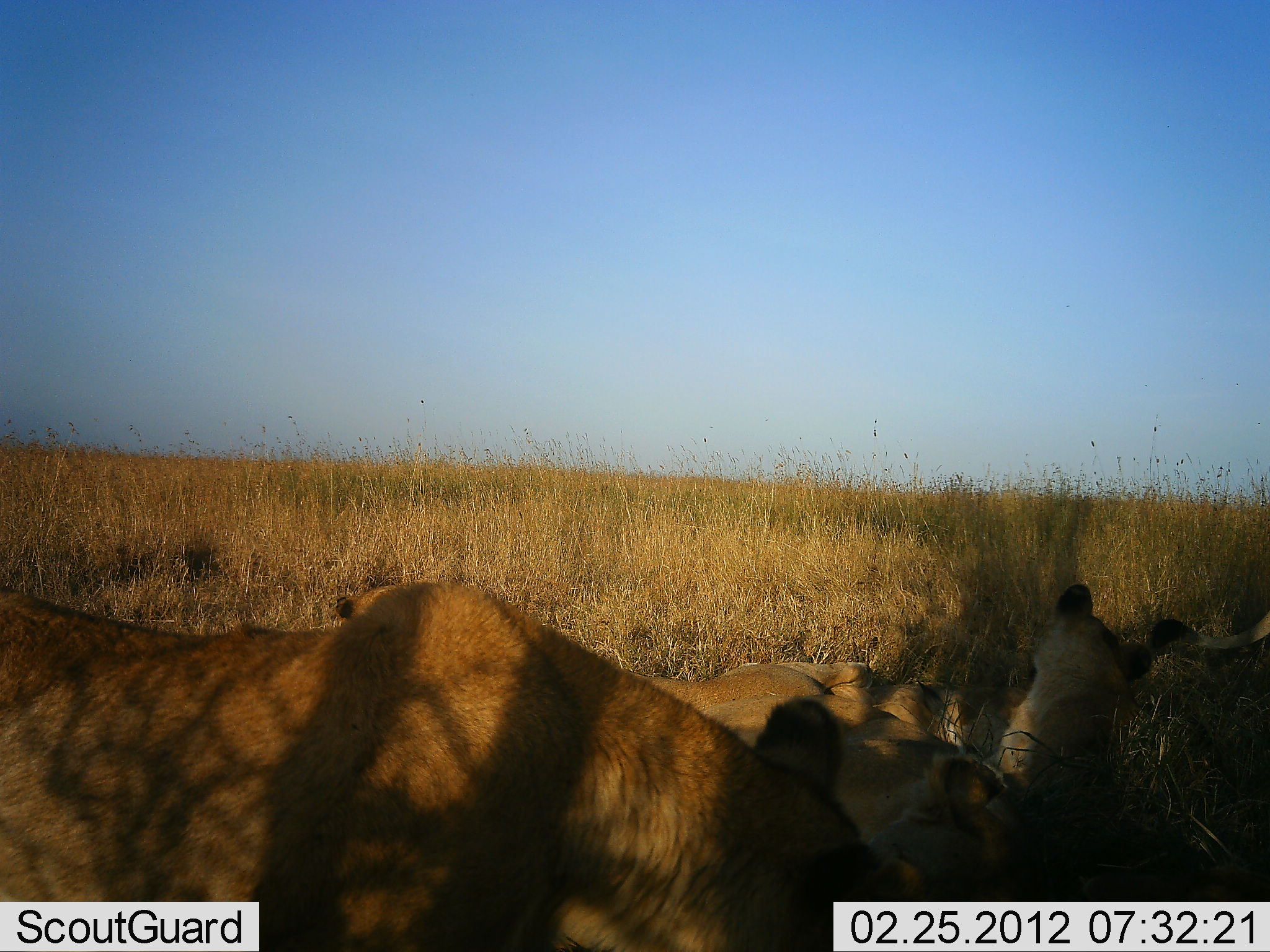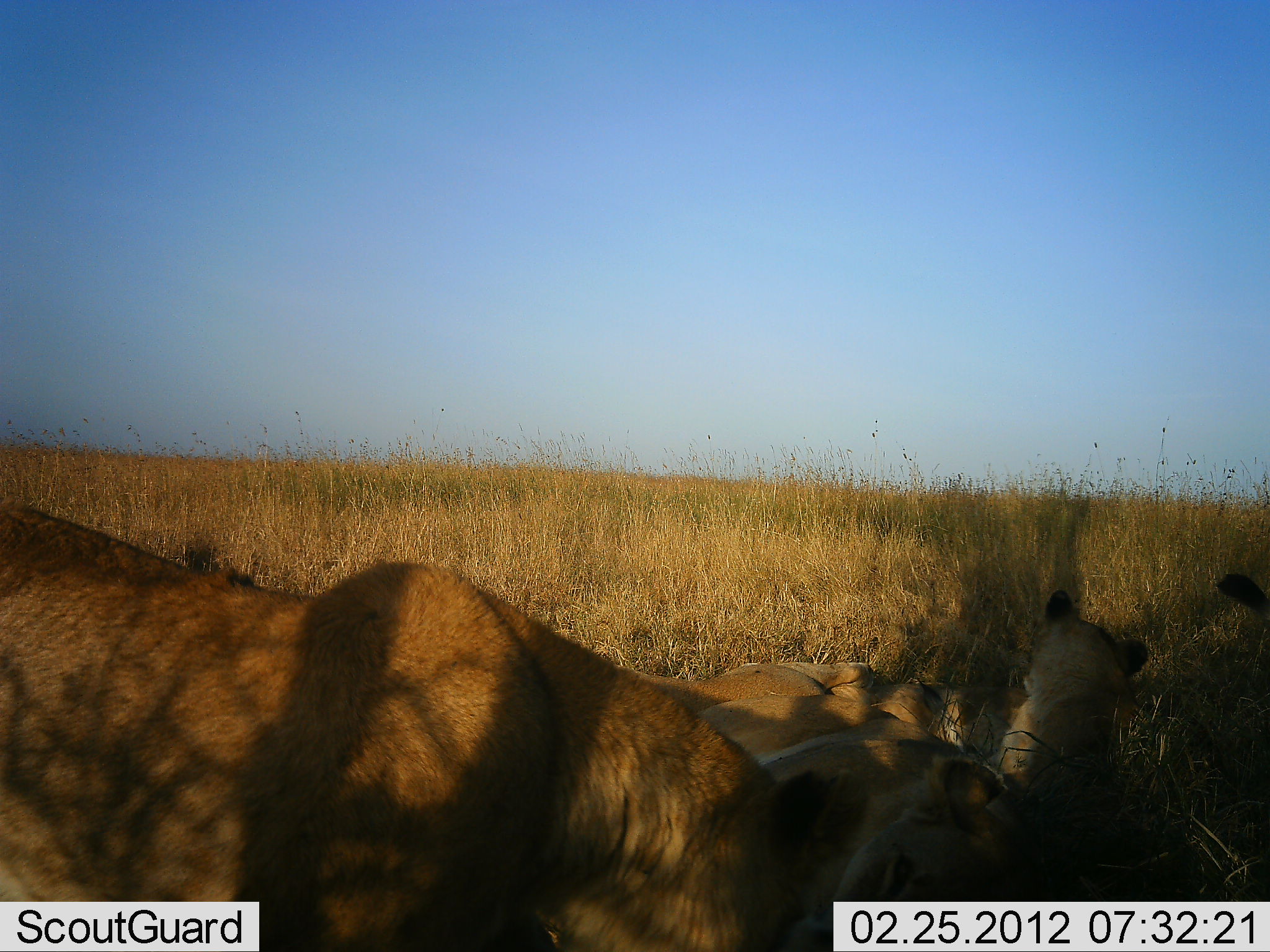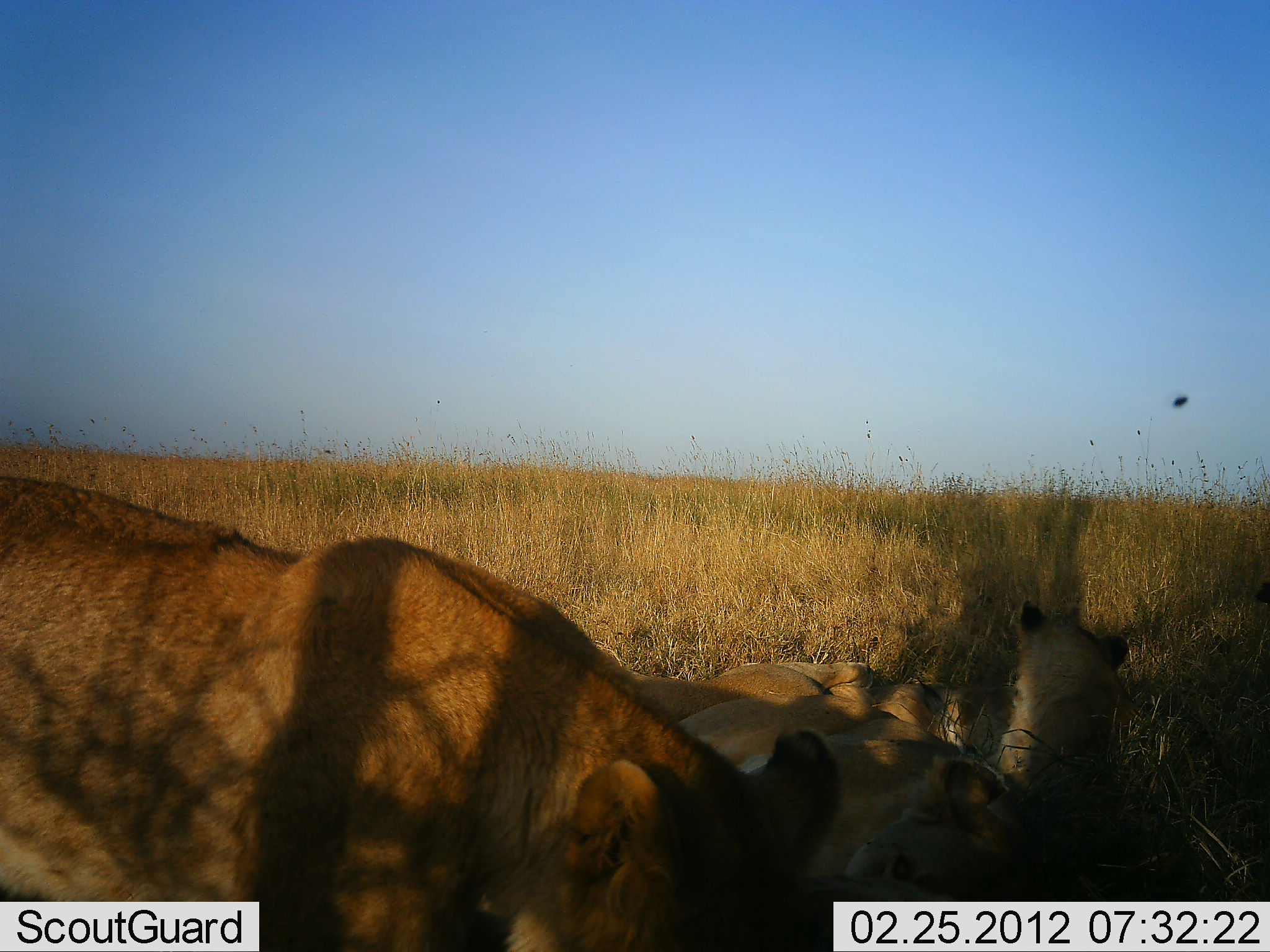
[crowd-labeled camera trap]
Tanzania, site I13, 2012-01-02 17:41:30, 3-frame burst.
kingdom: Animalia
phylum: Chordata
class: Mammalia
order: Carnivora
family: Felidae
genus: Panthera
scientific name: Panthera leo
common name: lion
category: lionfemale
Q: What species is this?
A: Lionfemale (lion) (Panthera leo).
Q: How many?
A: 4.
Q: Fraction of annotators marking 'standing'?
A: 7%.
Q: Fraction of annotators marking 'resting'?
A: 73%.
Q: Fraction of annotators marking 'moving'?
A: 7%.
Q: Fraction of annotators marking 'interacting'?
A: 33%.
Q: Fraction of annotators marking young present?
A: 60%.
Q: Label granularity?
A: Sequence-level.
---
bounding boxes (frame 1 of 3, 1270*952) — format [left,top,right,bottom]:
animal: [0,579,919,950]; [649,661,1065,902]; [826,584,1155,817]; [1150,610,1270,650]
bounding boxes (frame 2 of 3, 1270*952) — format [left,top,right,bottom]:
animal: [0,496,918,952]; [649,661,1065,902]; [826,589,1151,817]; [1216,573,1270,611]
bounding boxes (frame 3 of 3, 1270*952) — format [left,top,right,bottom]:
animal: [0,477,959,951]; [649,661,1065,902]; [826,598,1130,817]; [1254,582,1270,604]